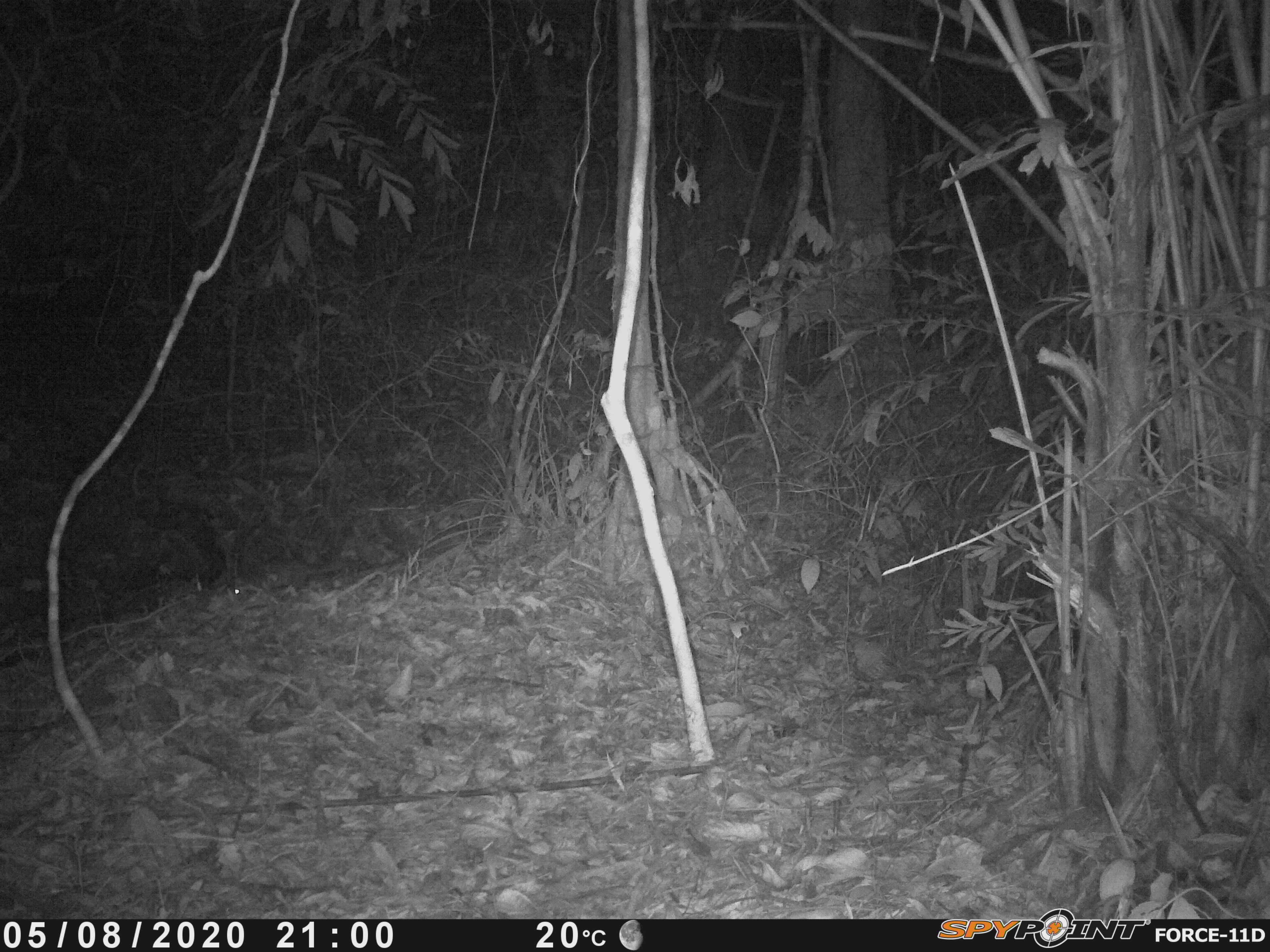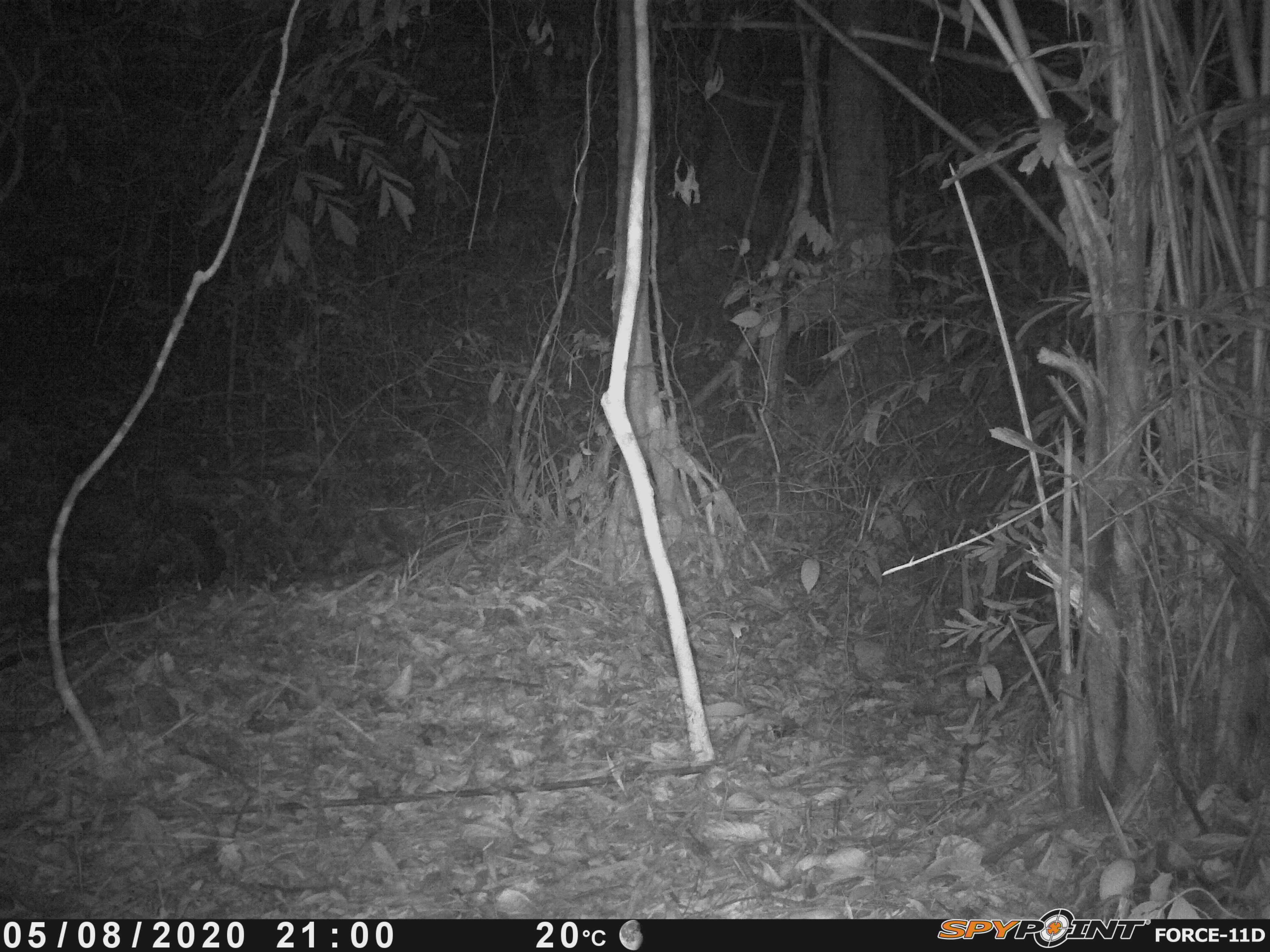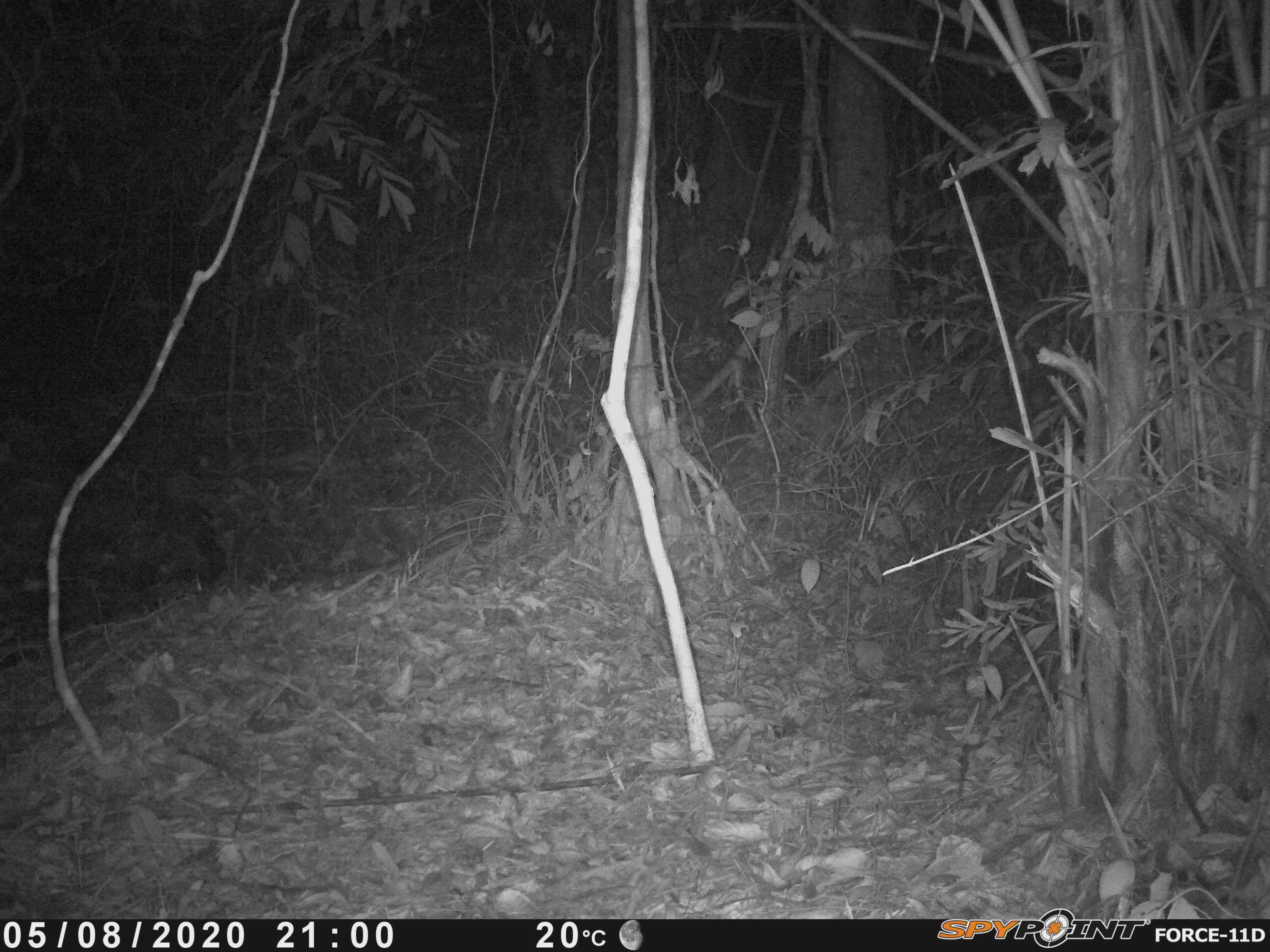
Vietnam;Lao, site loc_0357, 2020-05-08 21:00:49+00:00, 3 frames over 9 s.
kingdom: Animalia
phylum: Chordata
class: Mammalia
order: Carnivora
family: Mustelidae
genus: Melogale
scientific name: Melogale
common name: ferret badger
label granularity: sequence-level